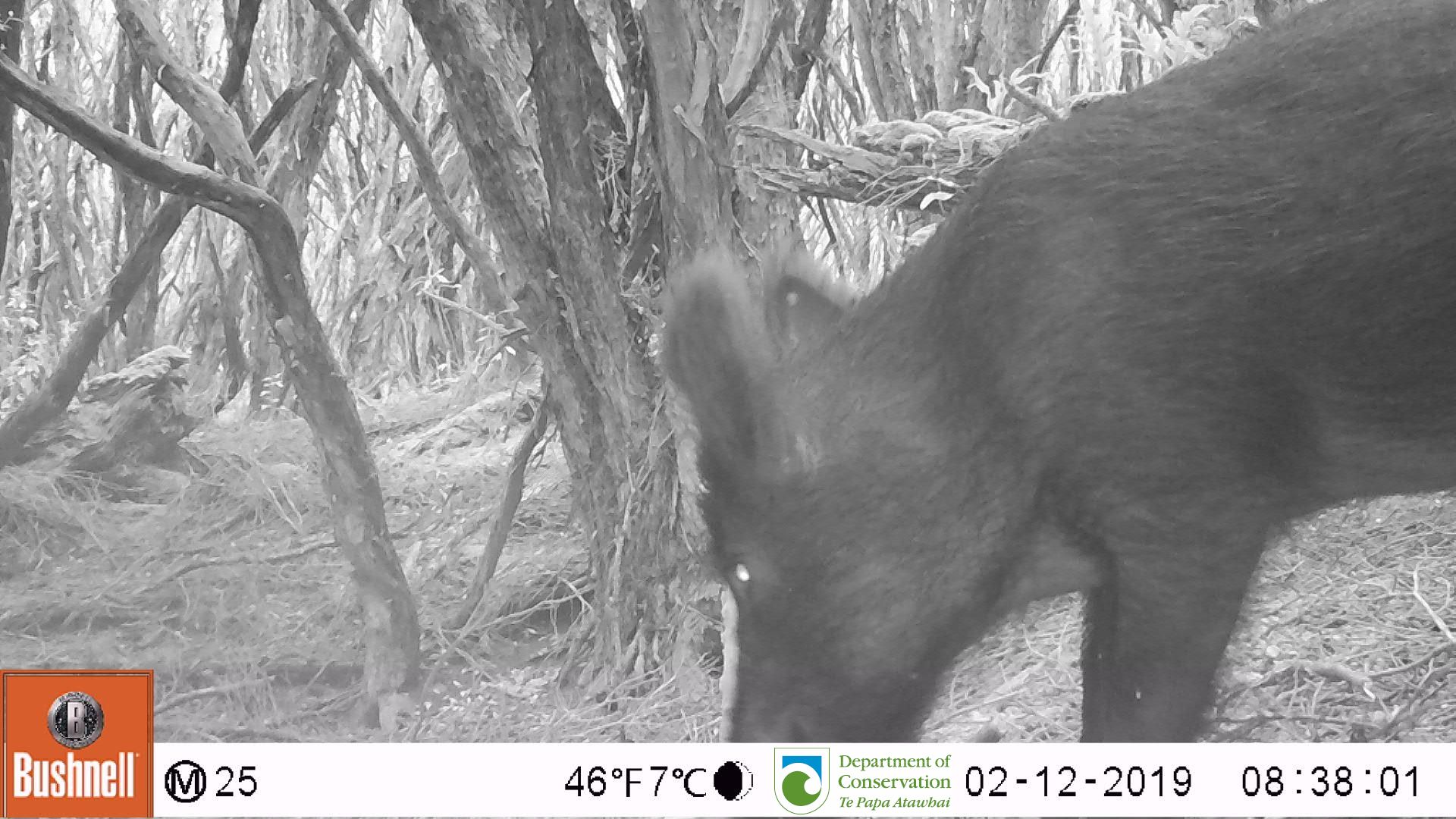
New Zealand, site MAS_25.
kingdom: Animalia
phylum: Chordata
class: Mammalia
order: Artiodactyla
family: Suidae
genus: Sus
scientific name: Sus scrofa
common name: pig